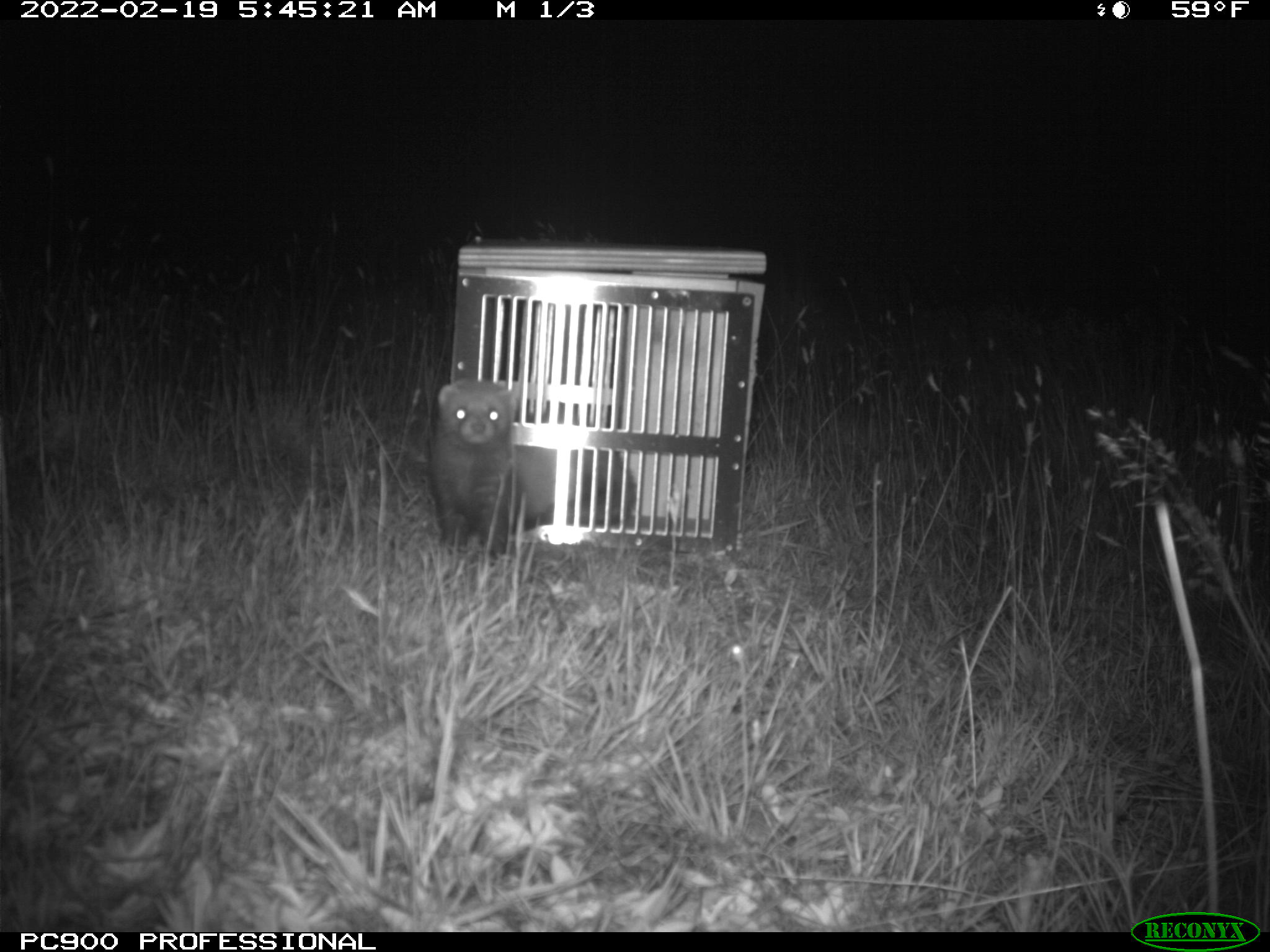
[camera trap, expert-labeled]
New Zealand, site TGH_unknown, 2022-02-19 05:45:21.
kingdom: Animalia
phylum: Chordata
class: Mammalia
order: Carnivora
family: Mustelidae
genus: Mustela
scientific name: Mustela furo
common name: ferret